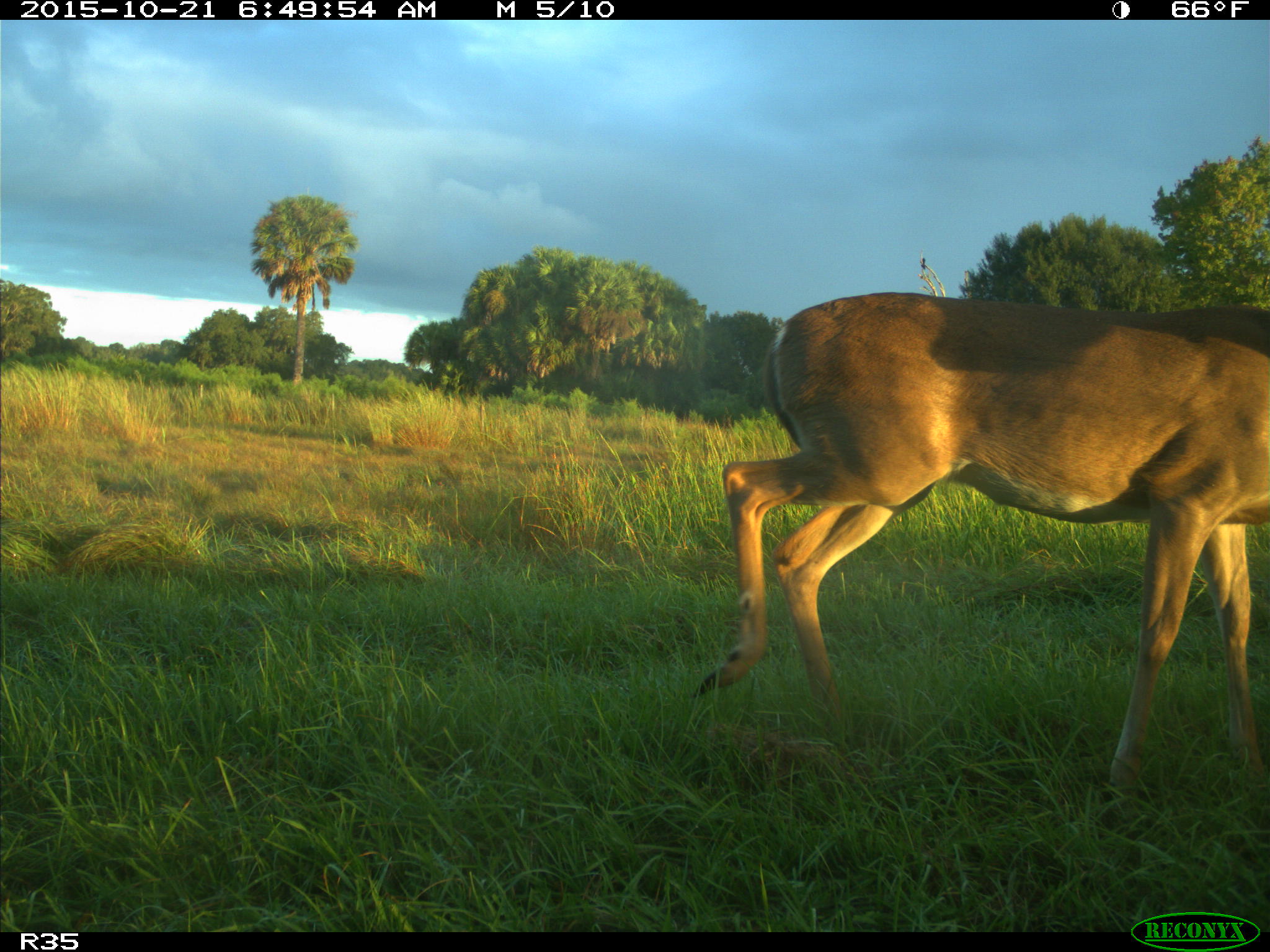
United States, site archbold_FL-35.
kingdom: Animalia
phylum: Chordata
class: Mammalia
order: Artiodactyla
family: Cervidae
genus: Odocoileus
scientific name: Odocoileus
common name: deer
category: unidentified deer